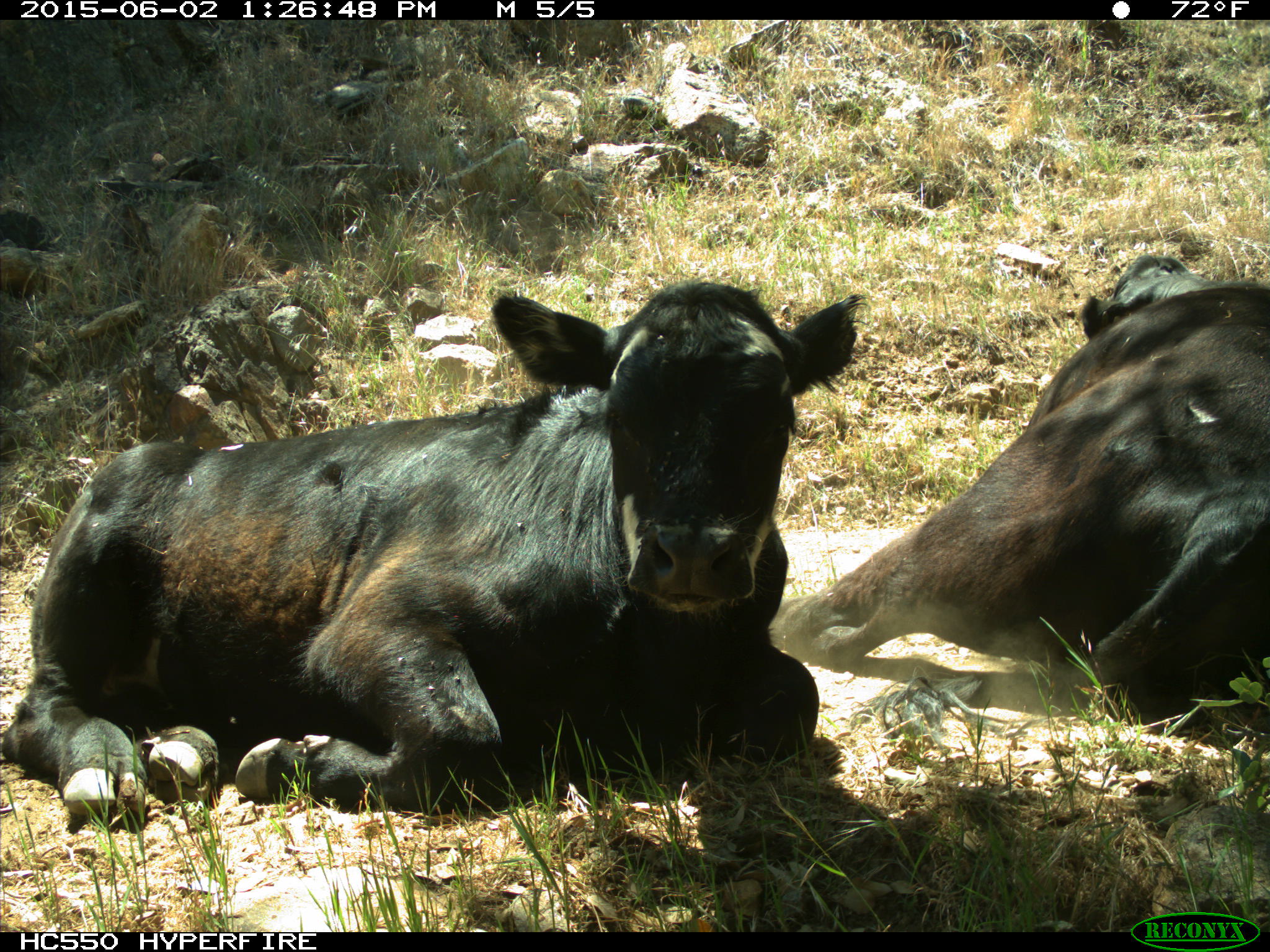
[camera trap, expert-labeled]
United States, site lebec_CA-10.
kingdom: Animalia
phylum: Chordata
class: Mammalia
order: Artiodactyla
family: Bovidae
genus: Bos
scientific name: Bos taurus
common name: domestic cow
Bos taurus (domestic cow).